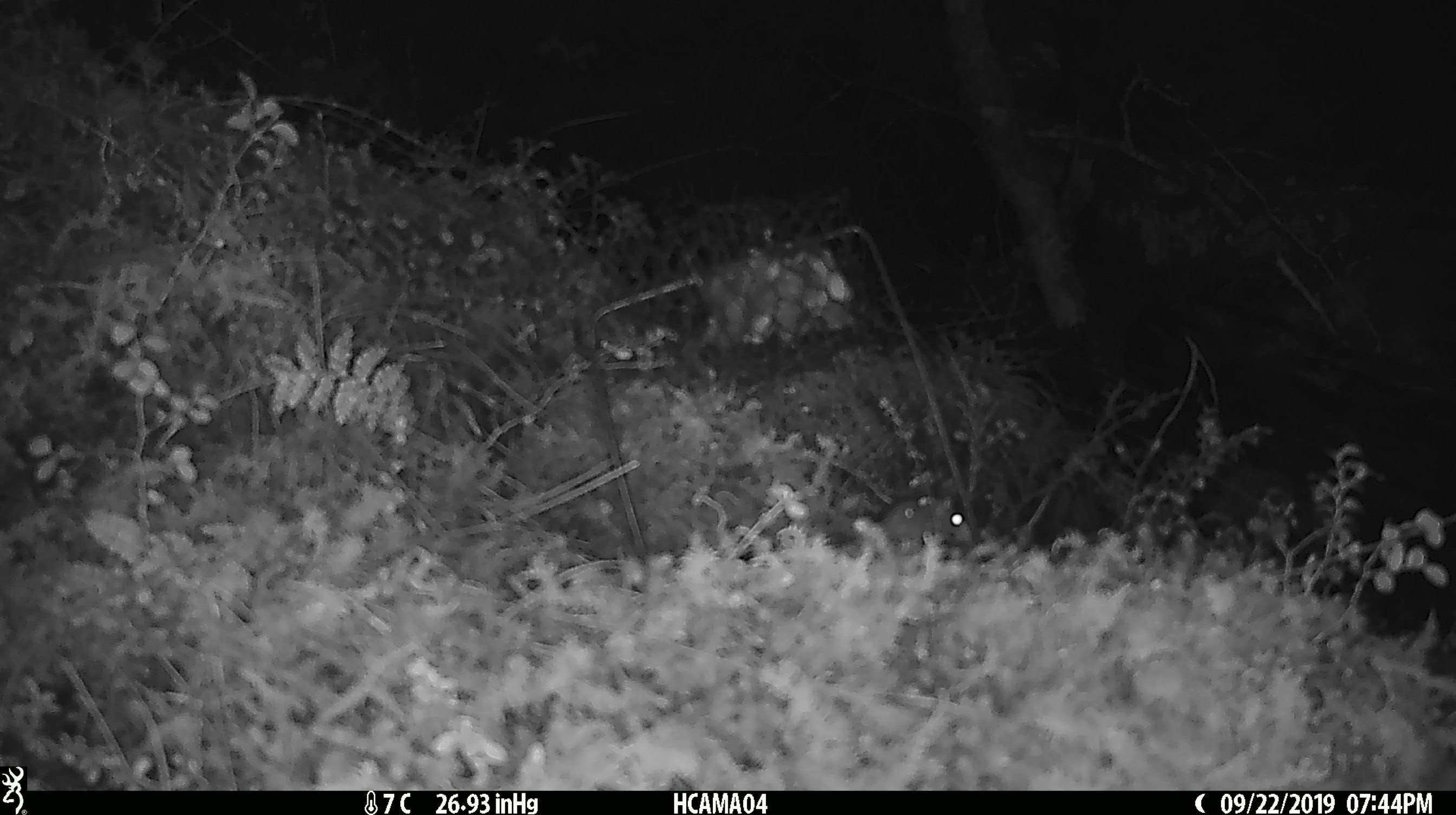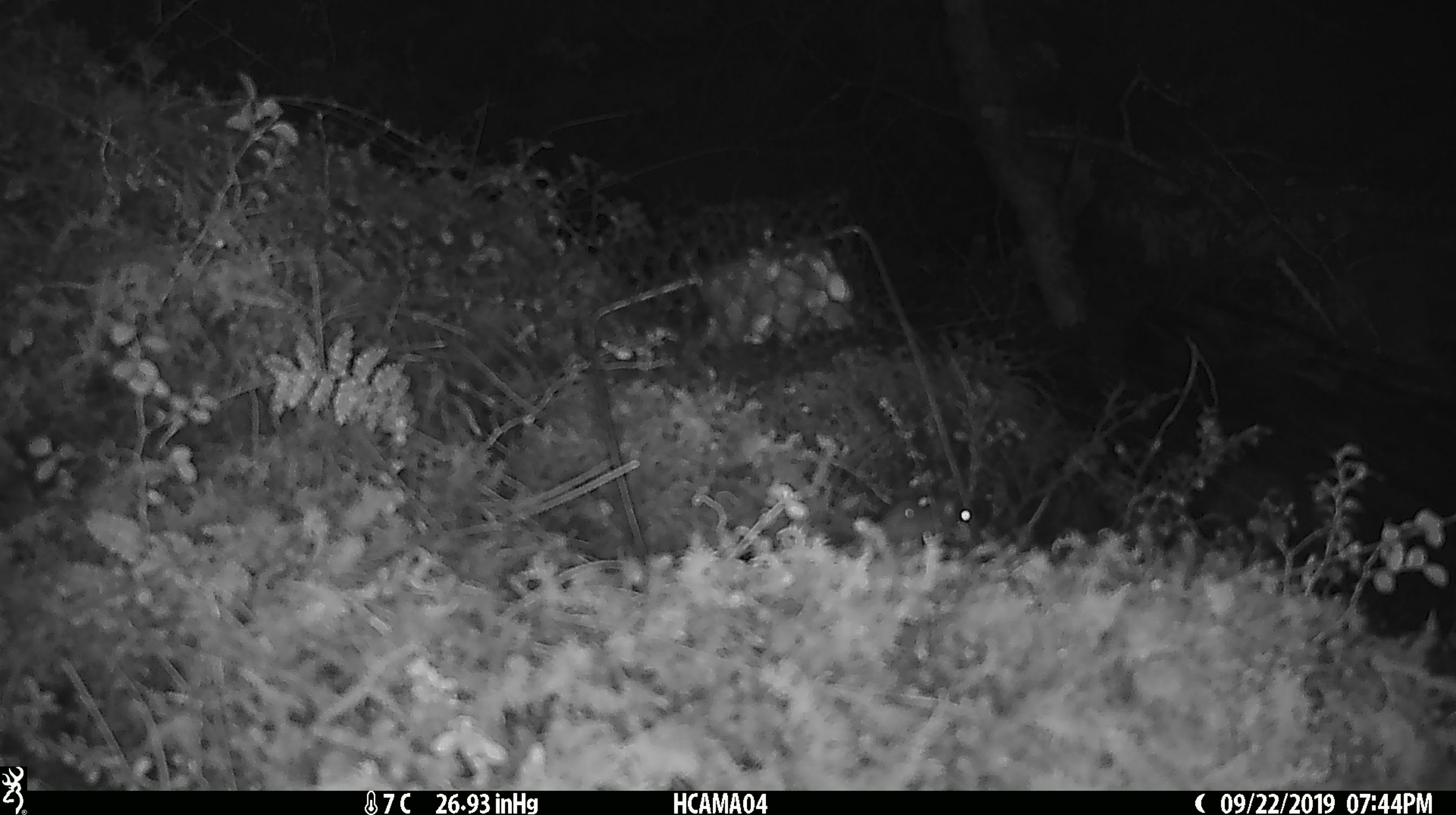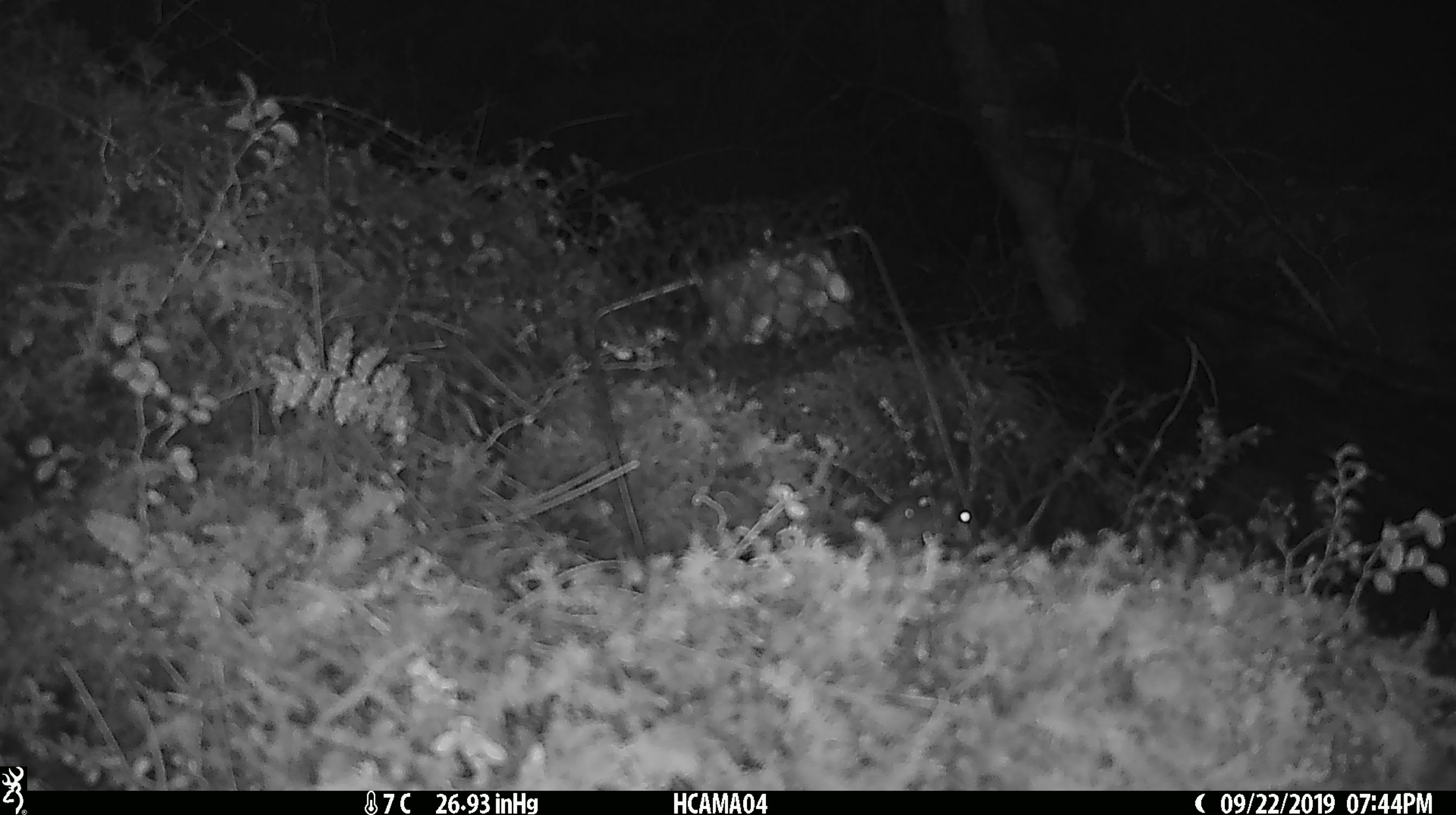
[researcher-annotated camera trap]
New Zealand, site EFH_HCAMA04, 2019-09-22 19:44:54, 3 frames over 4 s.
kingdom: Animalia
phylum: Chordata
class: Mammalia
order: Rodentia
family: Muridae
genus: Mus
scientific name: Mus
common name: mouse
Mouse (Mus).